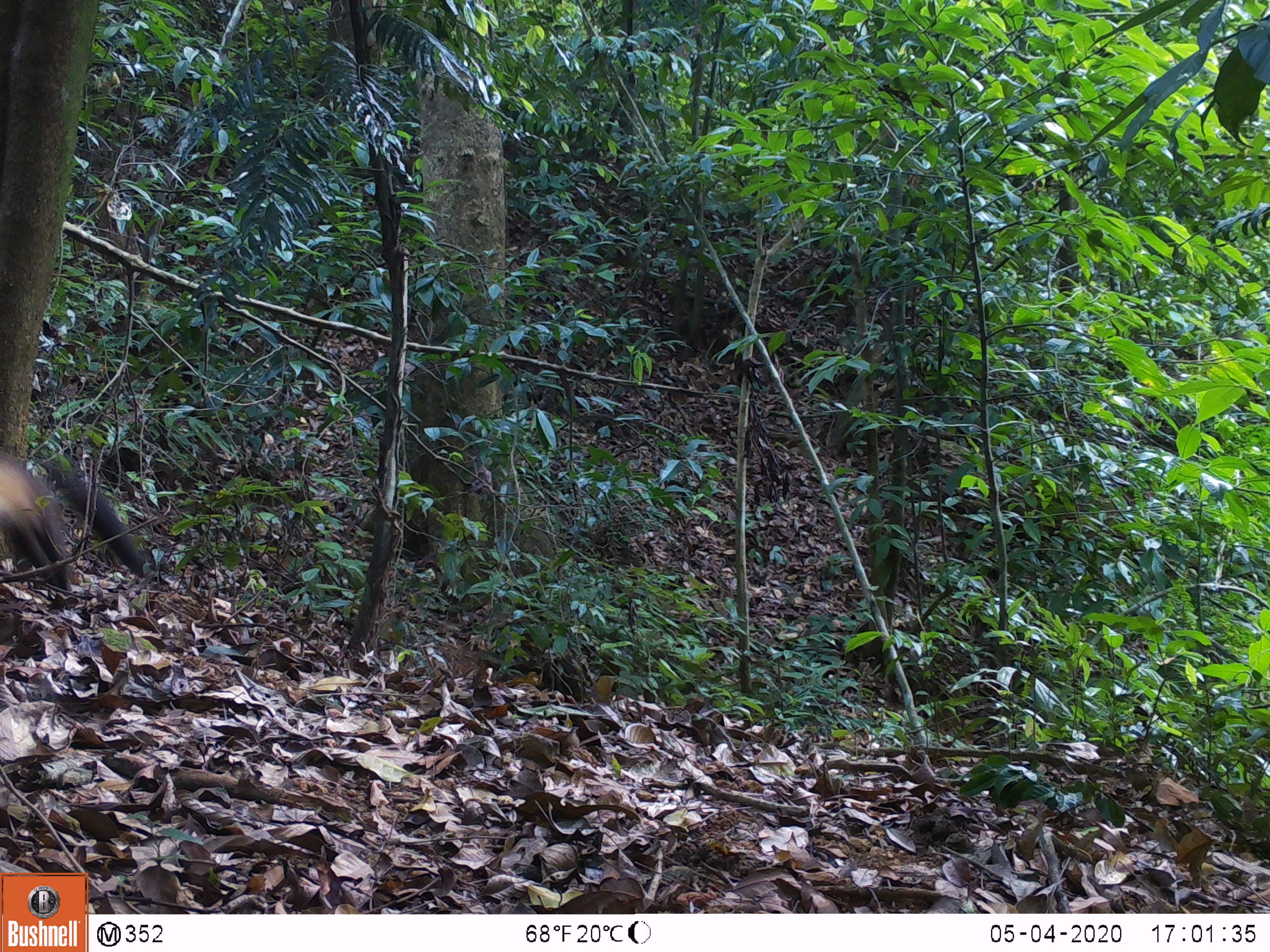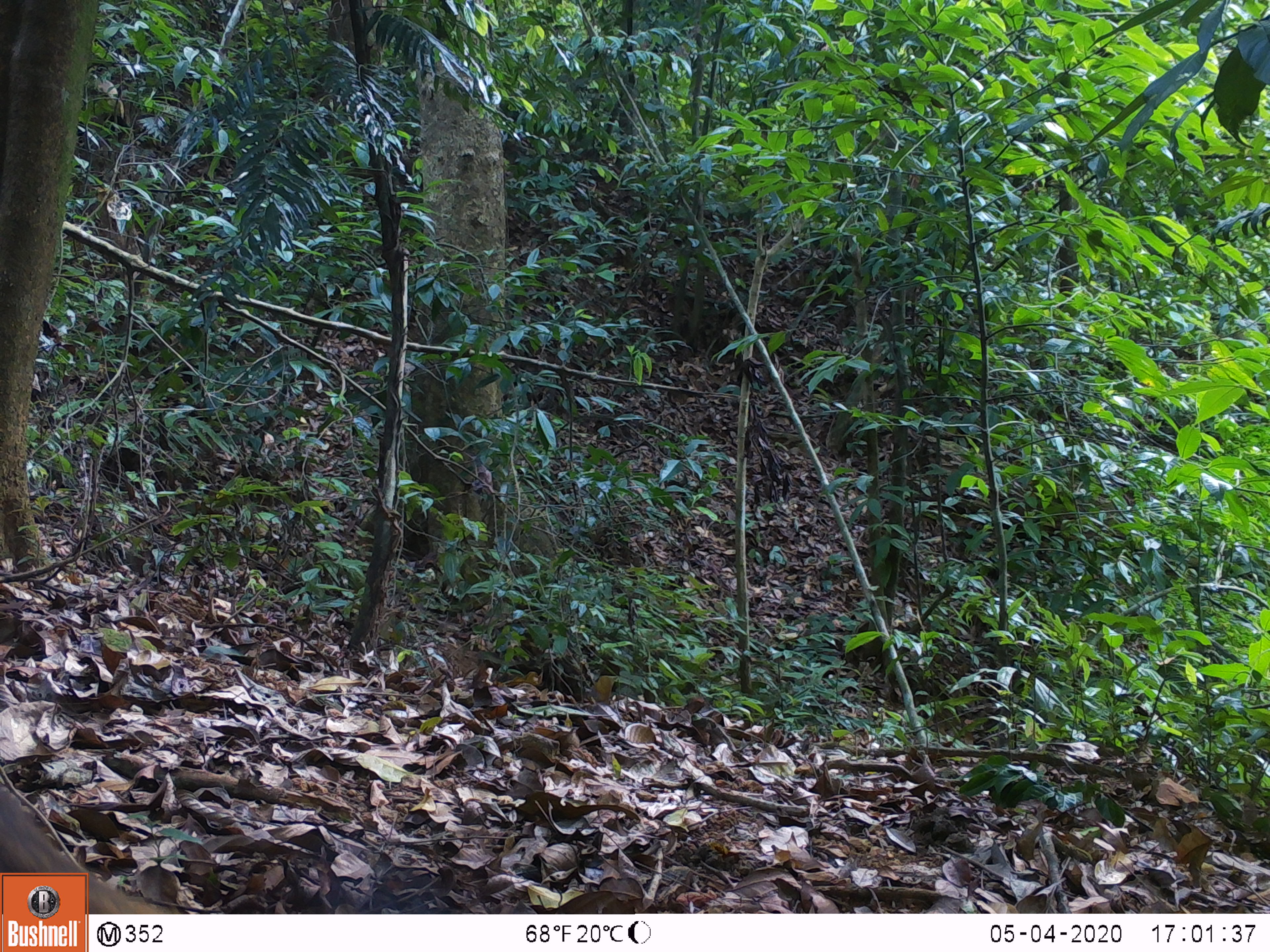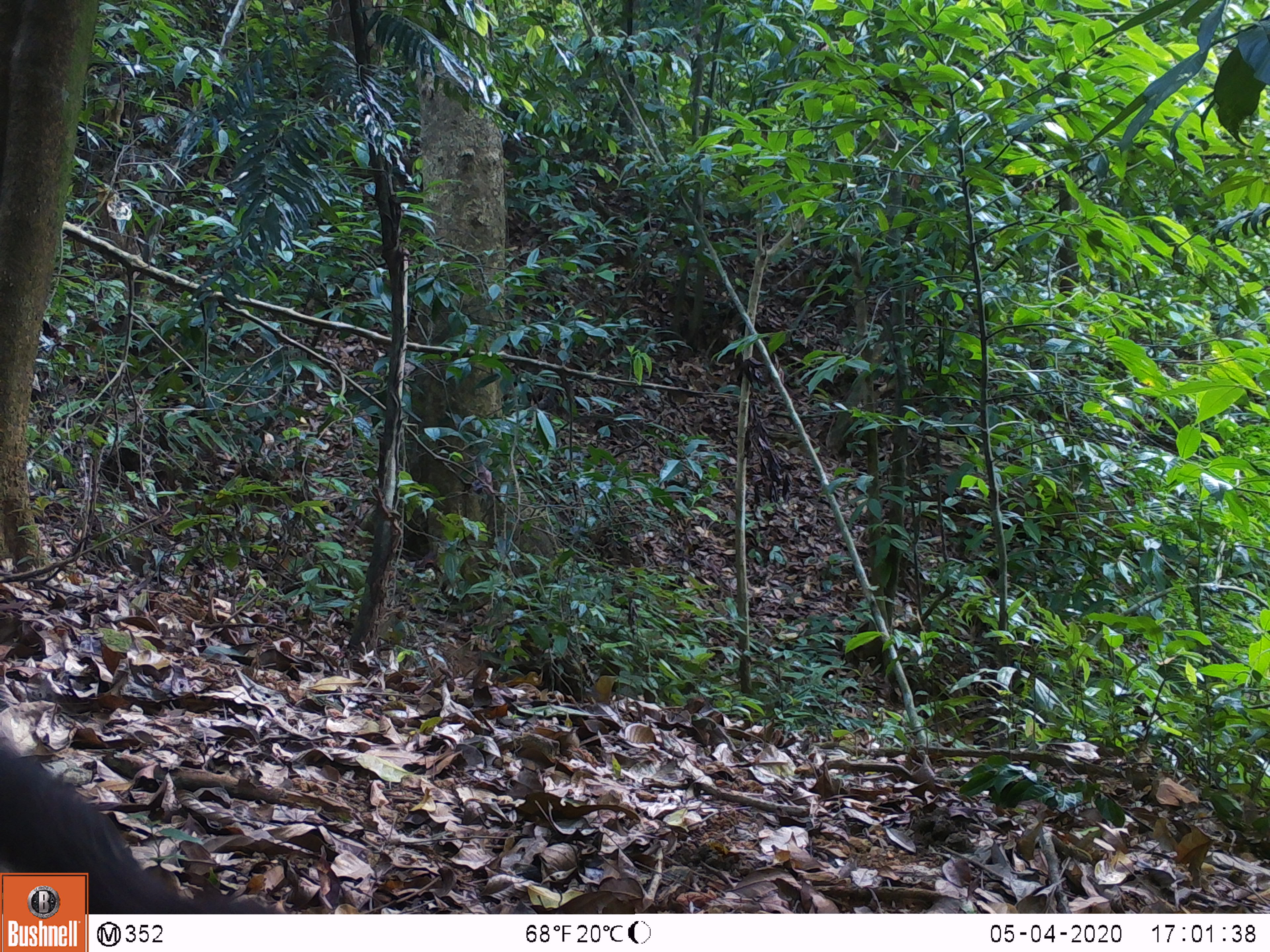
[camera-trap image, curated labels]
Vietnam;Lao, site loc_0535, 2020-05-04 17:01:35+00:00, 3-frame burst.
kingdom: Animalia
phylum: Chordata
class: Mammalia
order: Carnivora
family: Mustelidae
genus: Martes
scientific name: Martes flavigula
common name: yellow-throated marten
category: yellow throated marten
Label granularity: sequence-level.